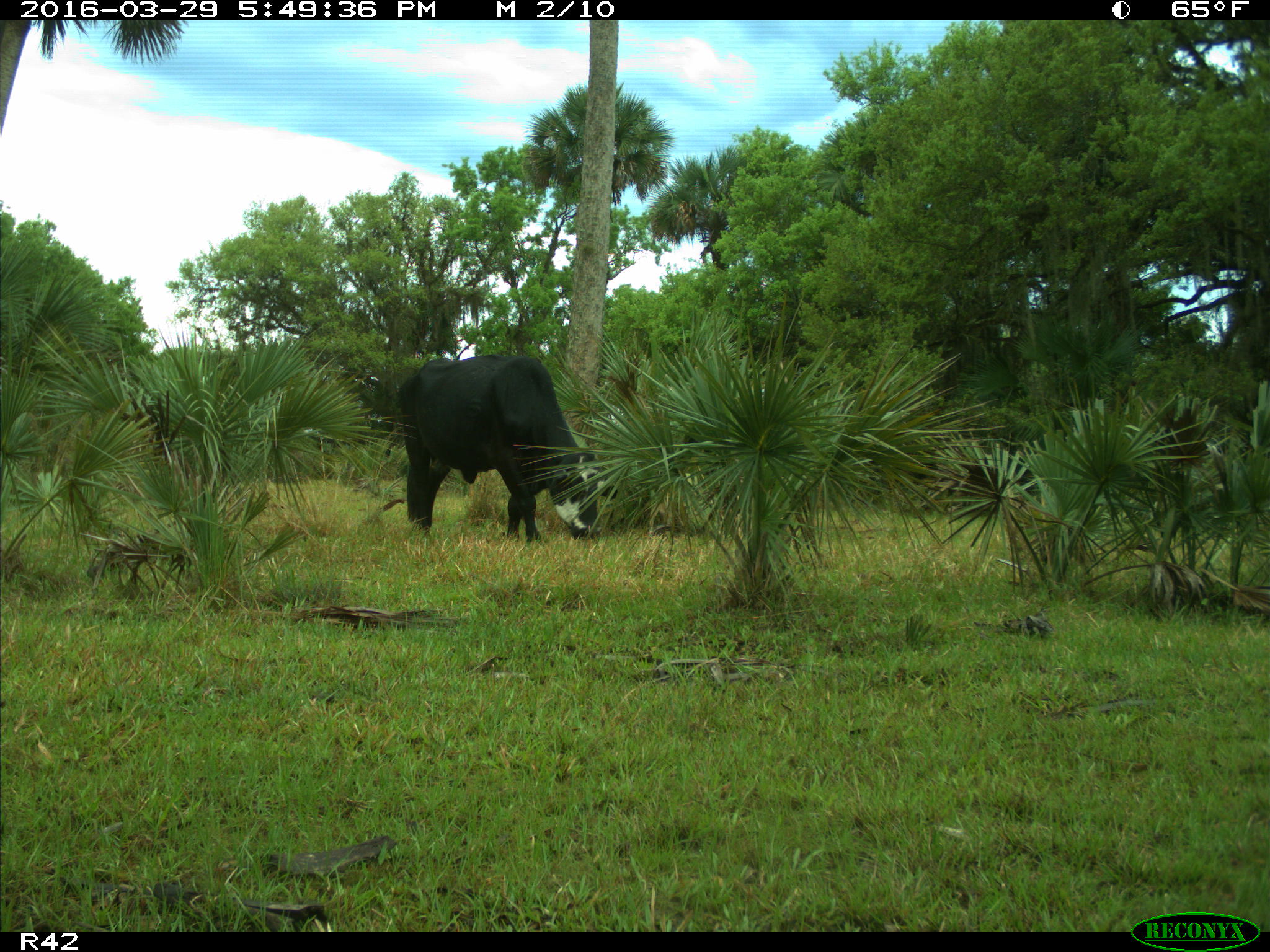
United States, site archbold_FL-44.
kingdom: Animalia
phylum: Chordata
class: Mammalia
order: Artiodactyla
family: Bovidae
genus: Bos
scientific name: Bos taurus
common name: domestic cow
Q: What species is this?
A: Bos taurus (domestic cow).